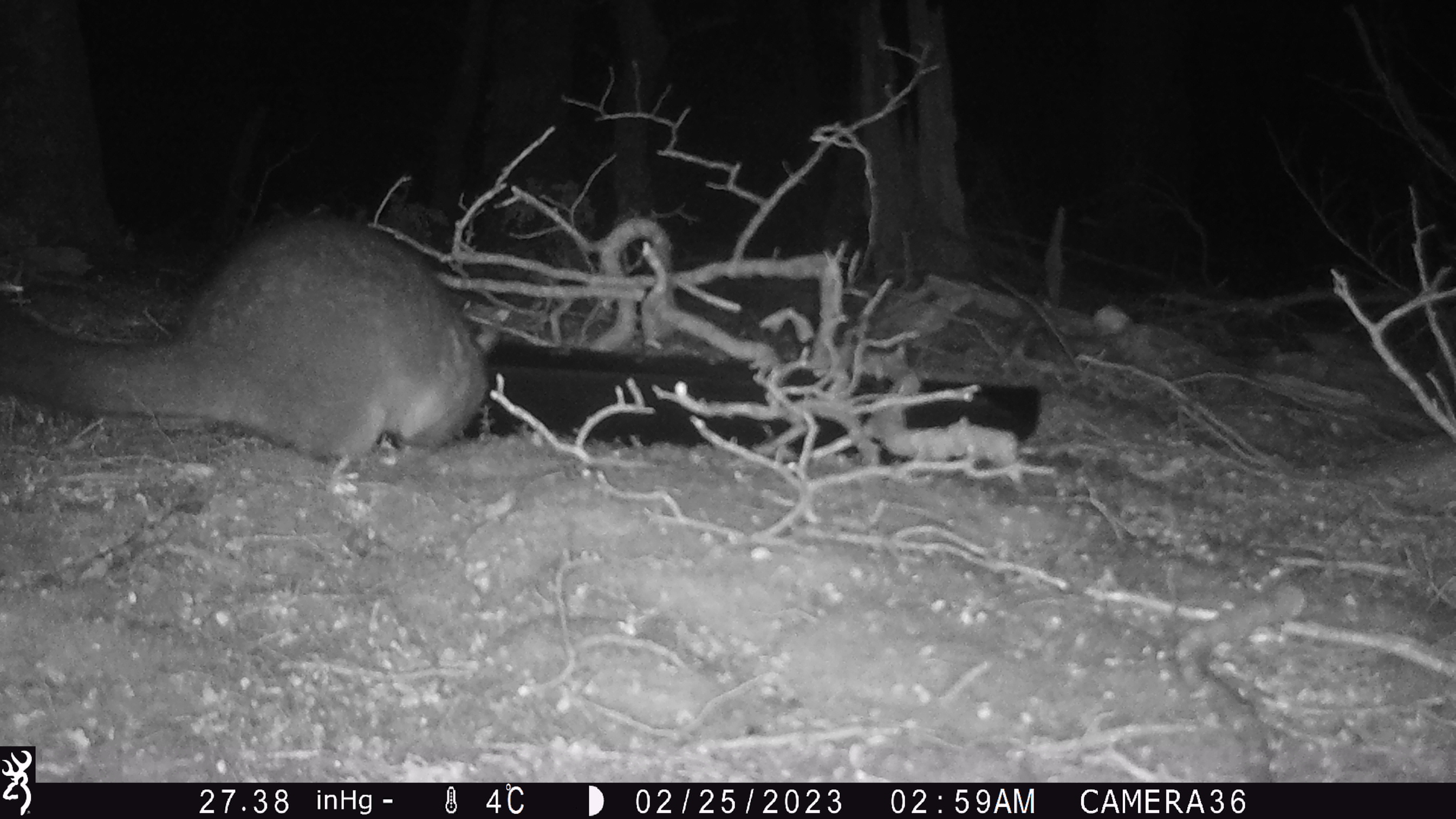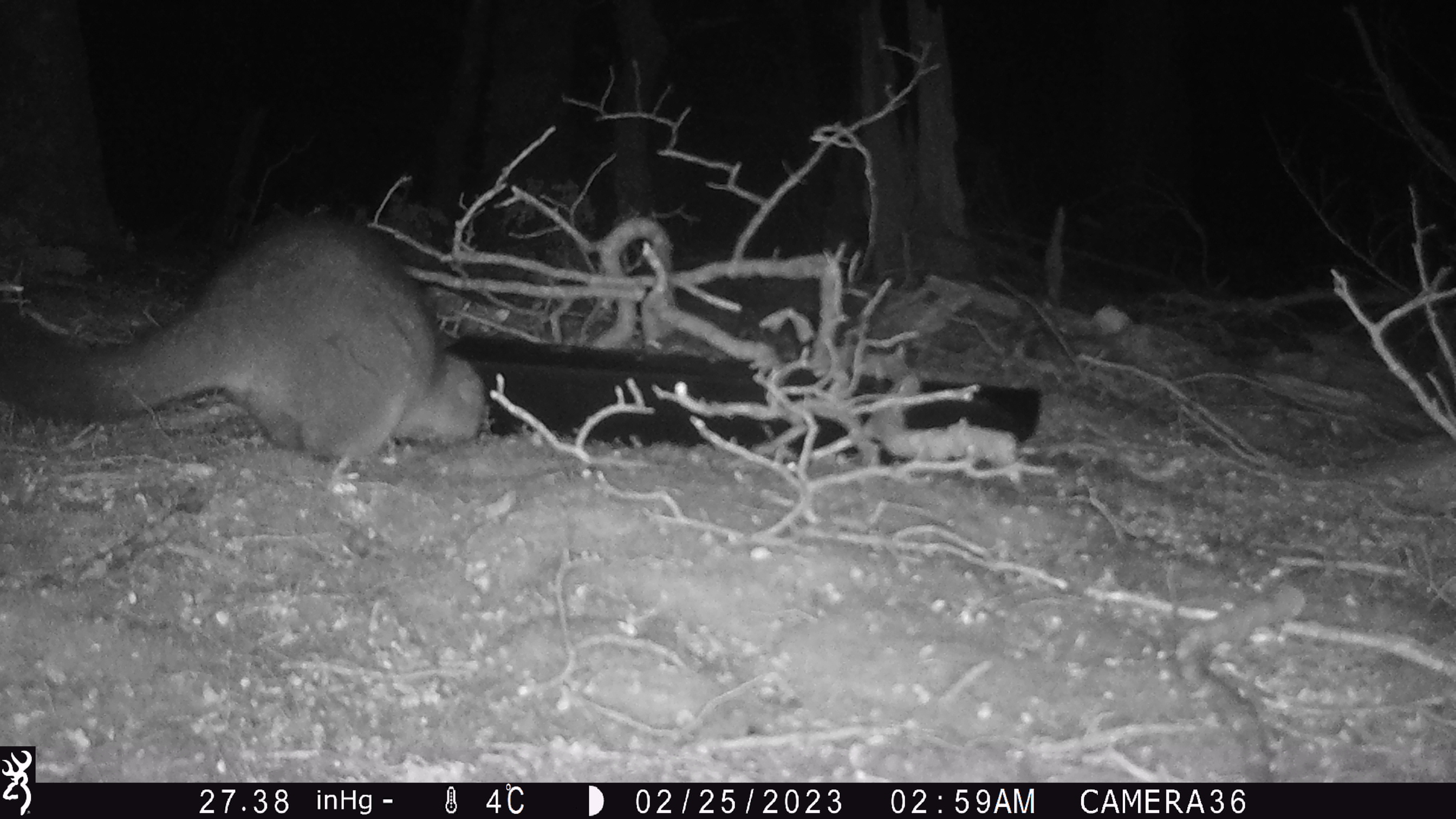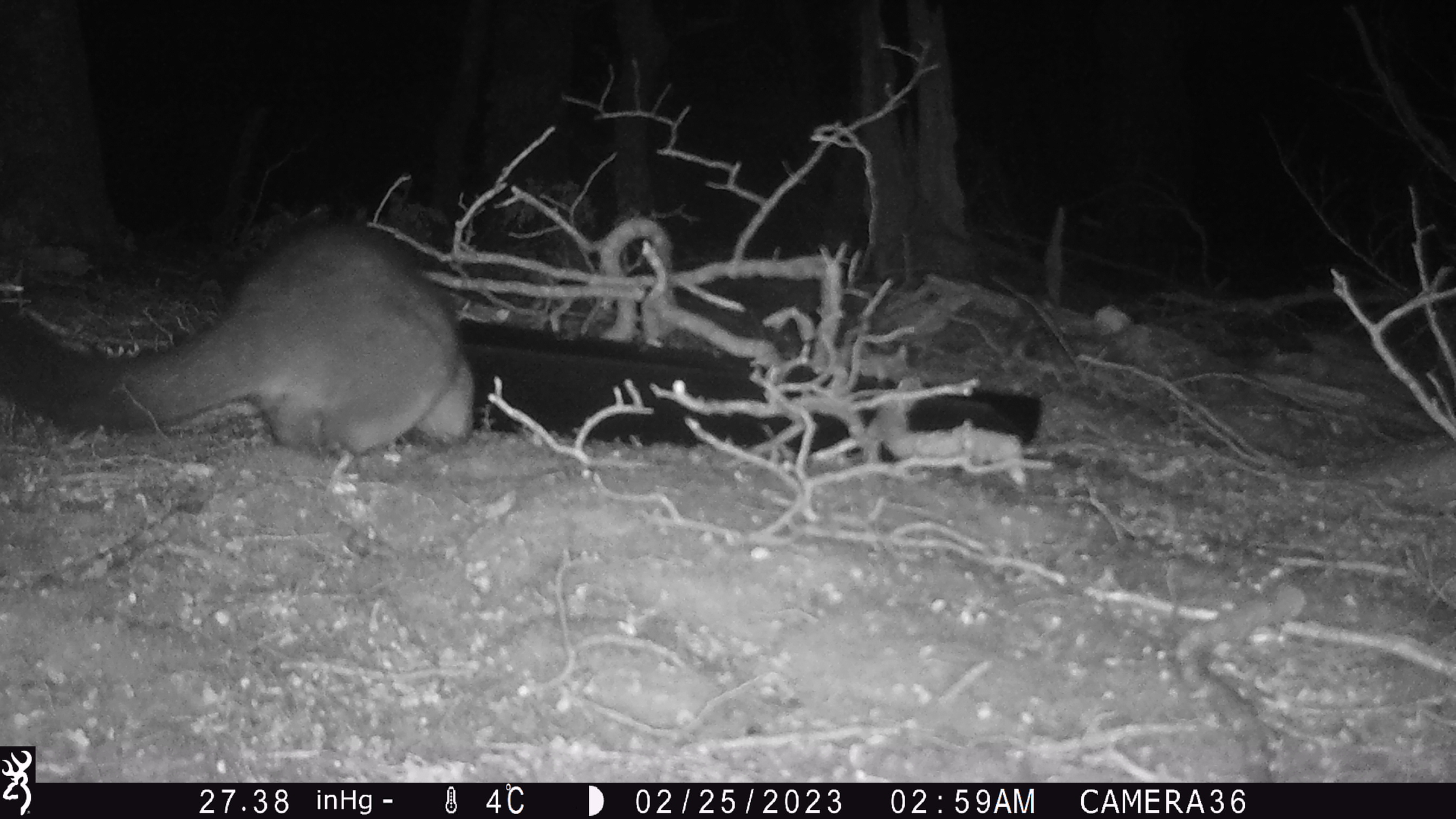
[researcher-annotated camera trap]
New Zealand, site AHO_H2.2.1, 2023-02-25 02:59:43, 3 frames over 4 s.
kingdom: Animalia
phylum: Chordata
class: Mammalia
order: Carnivora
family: Mustelidae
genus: Mustela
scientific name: Mustela erminea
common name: stoat